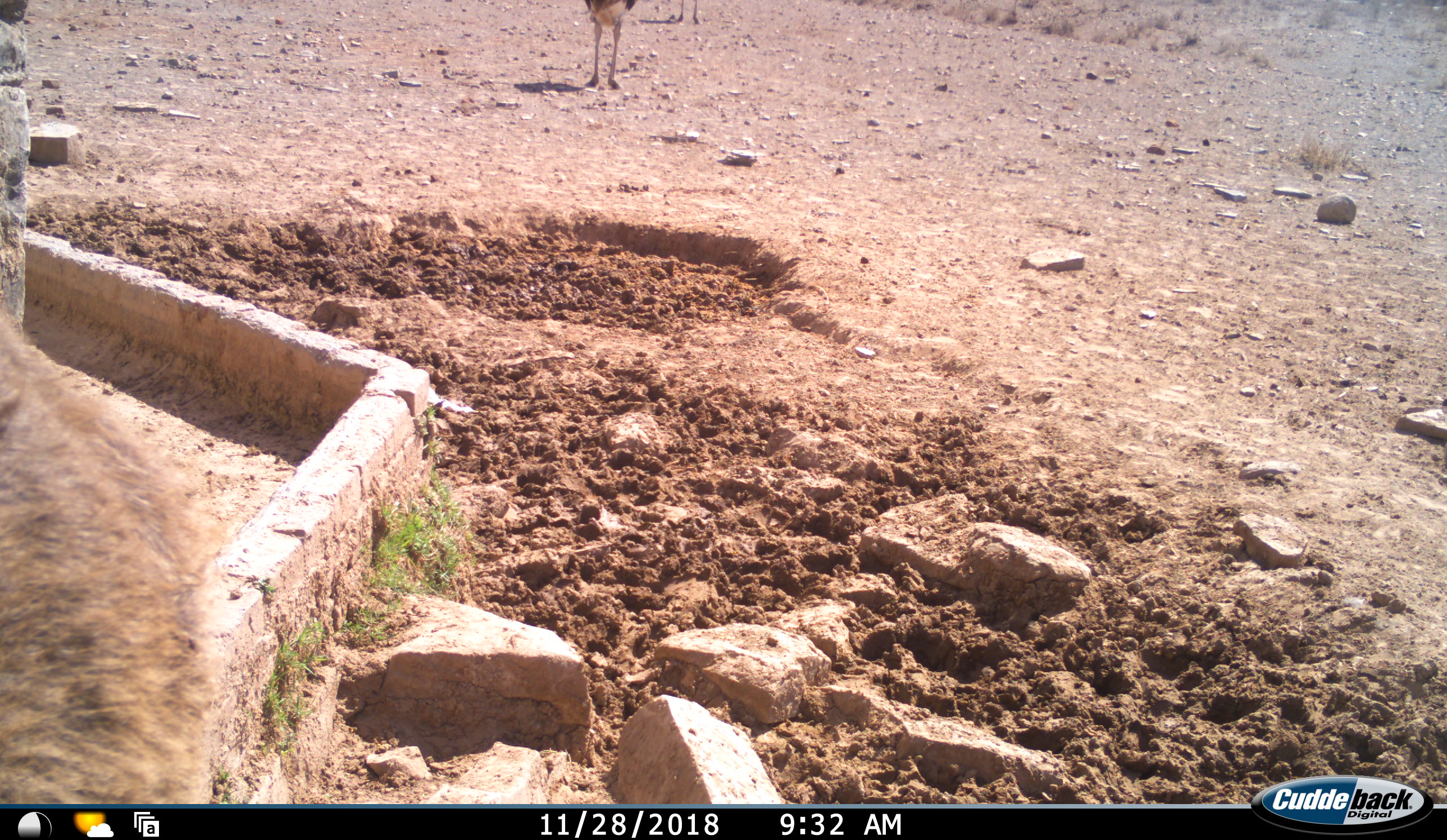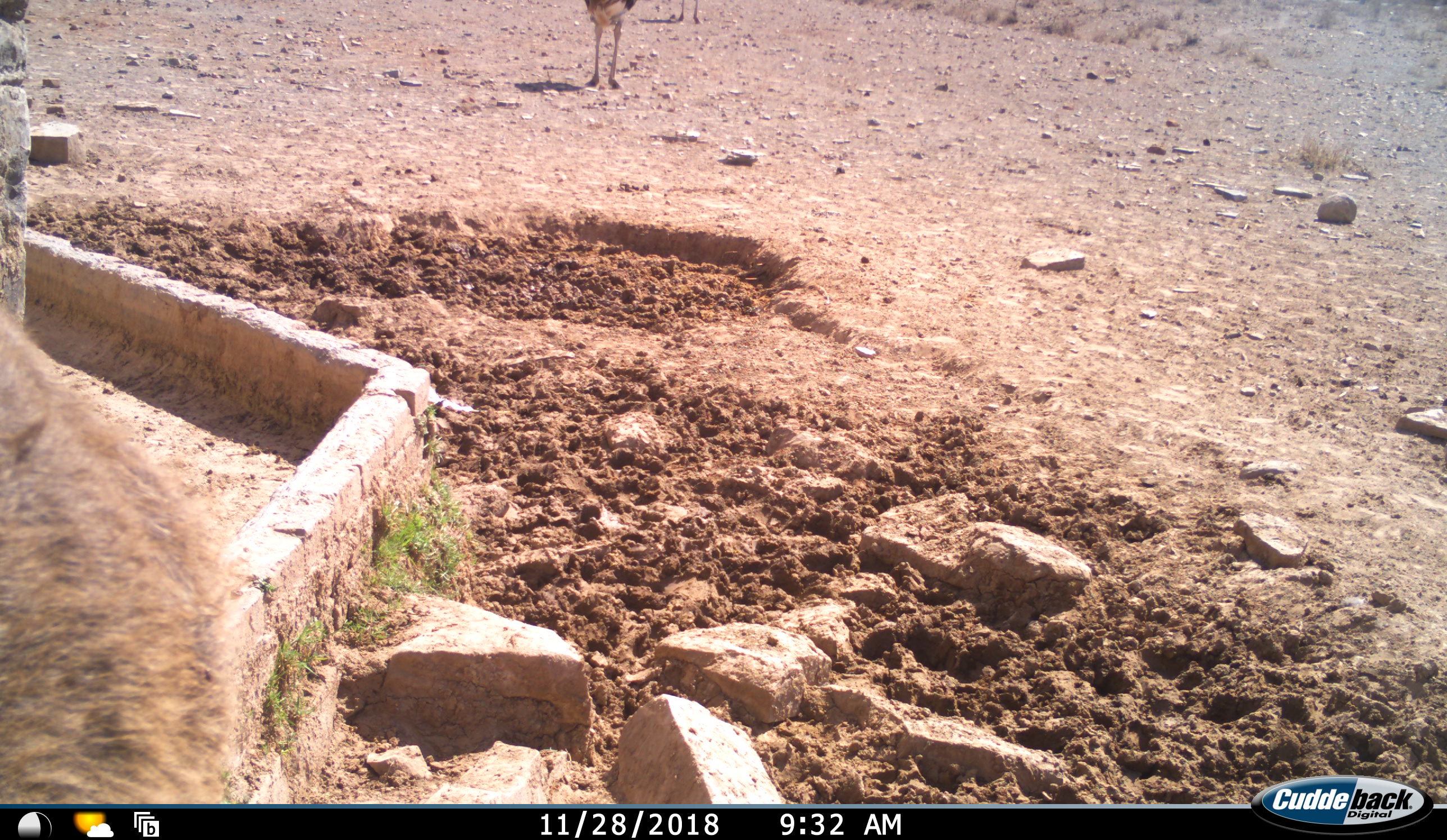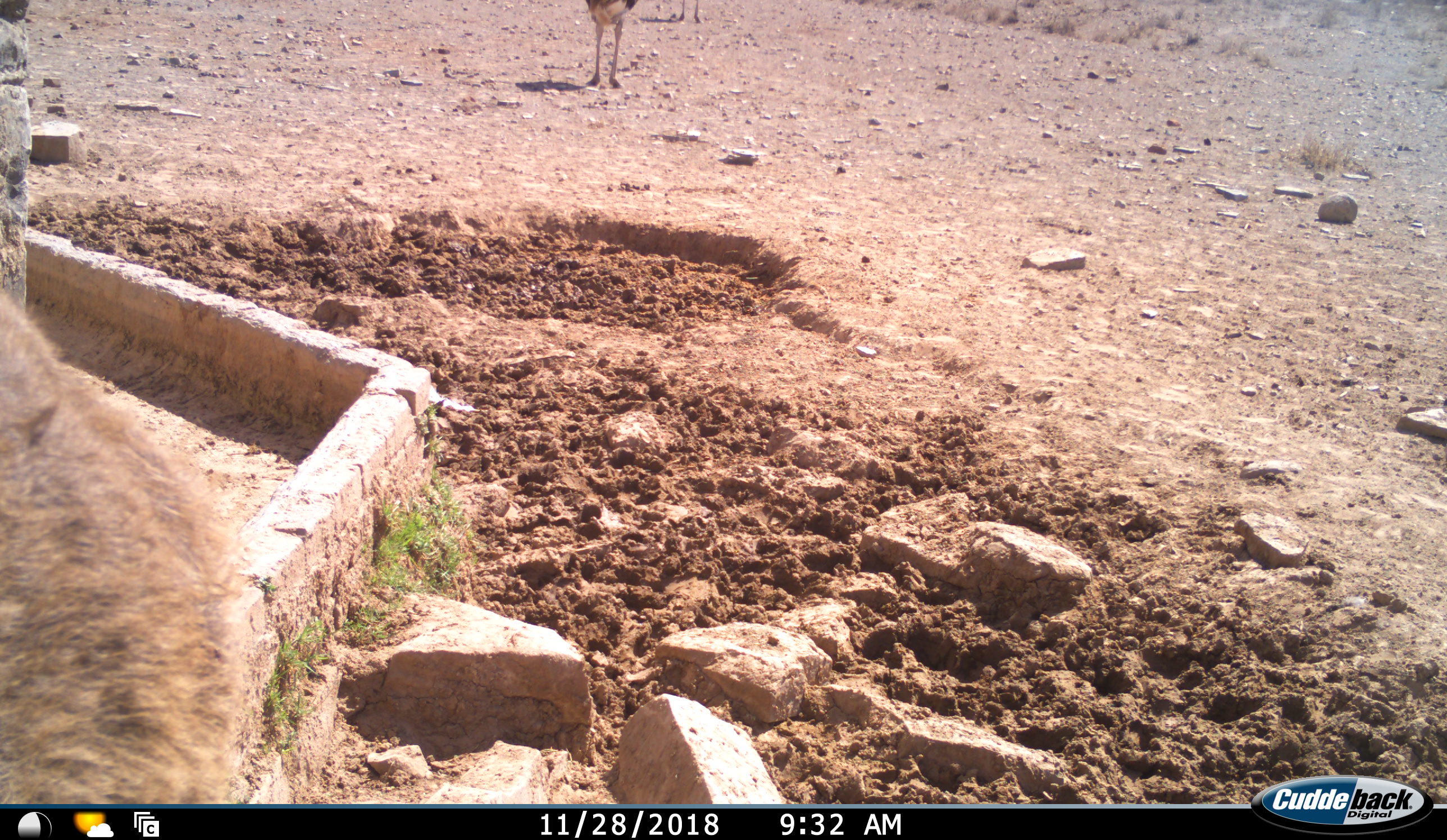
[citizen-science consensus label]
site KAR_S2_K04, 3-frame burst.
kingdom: Animalia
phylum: Chordata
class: Mammalia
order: Primates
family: Cercopithecidae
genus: Papio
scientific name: Papio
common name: baboon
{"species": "baboon (Papio)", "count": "1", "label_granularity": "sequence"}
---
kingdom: Animalia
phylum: Chordata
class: Aves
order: Struthioniformes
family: Struthionidae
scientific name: Struthionidae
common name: ostrich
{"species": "ostrich (Struthionidae)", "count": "2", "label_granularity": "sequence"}